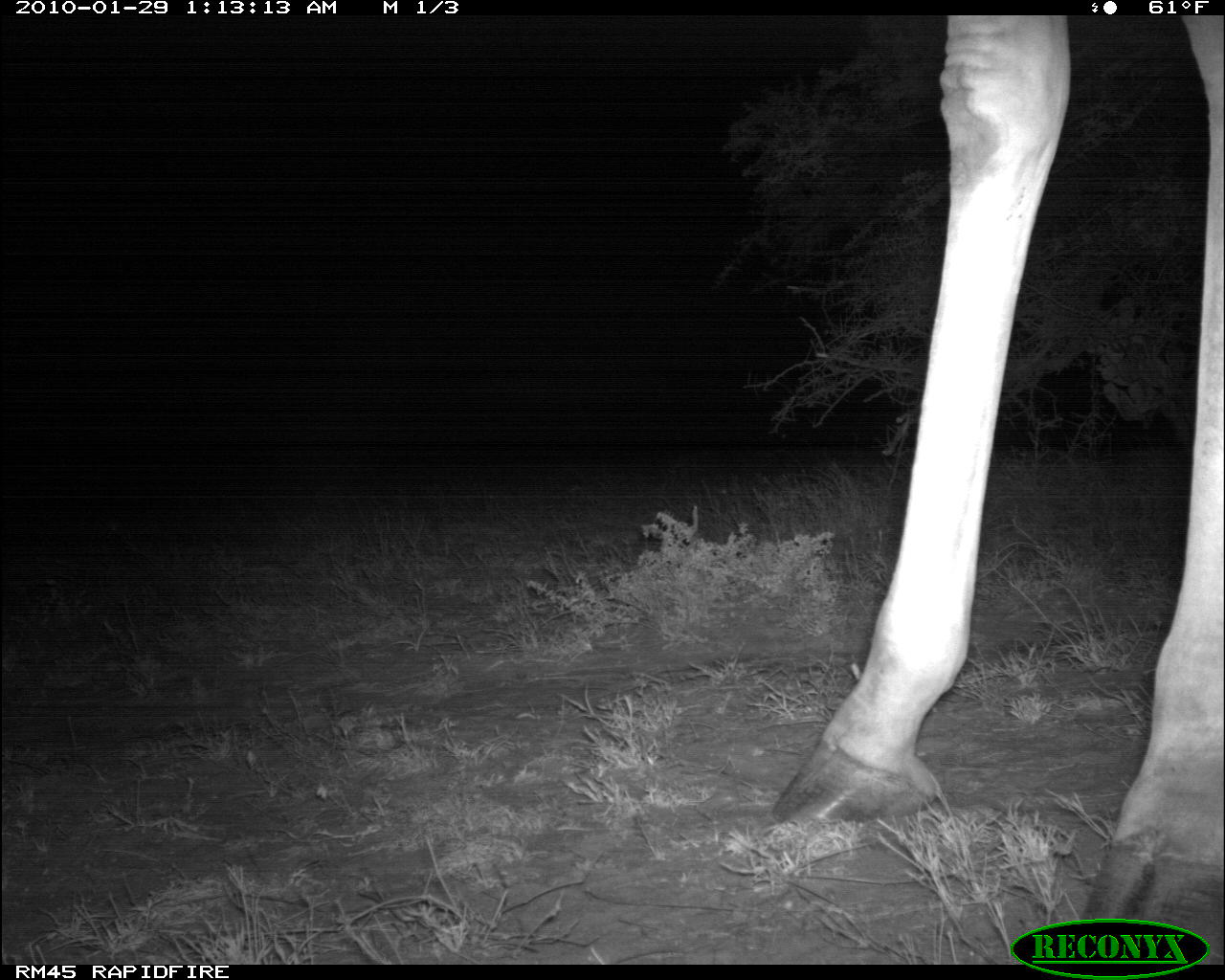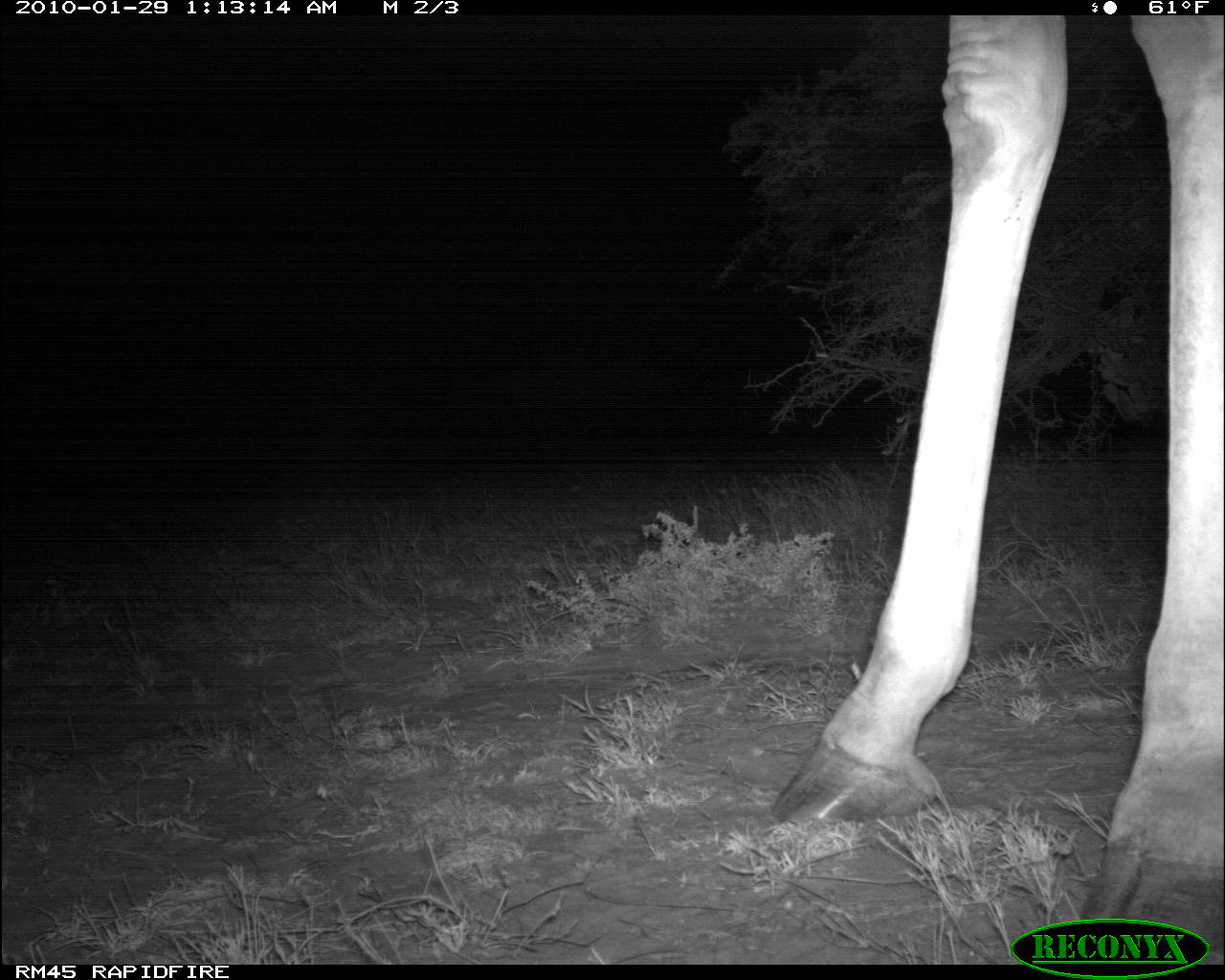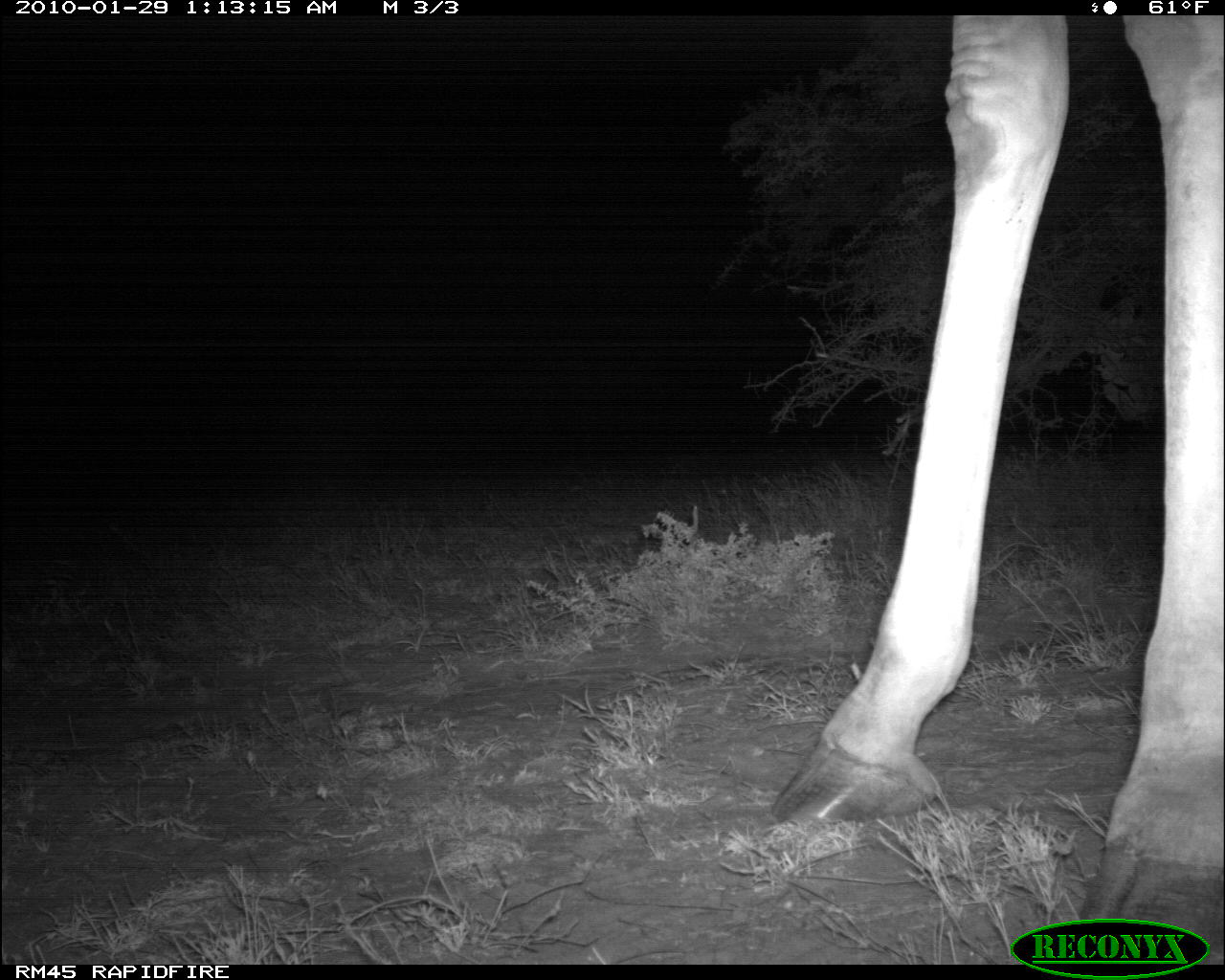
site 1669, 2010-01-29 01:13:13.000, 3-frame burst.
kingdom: Animalia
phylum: Chordata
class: Mammalia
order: Artiodactyla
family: Giraffidae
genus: Giraffa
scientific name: Giraffa camelopardalis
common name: giraffe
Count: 1.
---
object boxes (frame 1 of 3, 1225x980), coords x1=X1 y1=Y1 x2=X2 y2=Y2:
giraffa camelopardalis: x1=772 y1=12 x2=1221 y2=959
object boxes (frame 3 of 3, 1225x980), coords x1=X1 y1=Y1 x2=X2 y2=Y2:
giraffa camelopardalis: x1=767 y1=14 x2=1225 y2=959